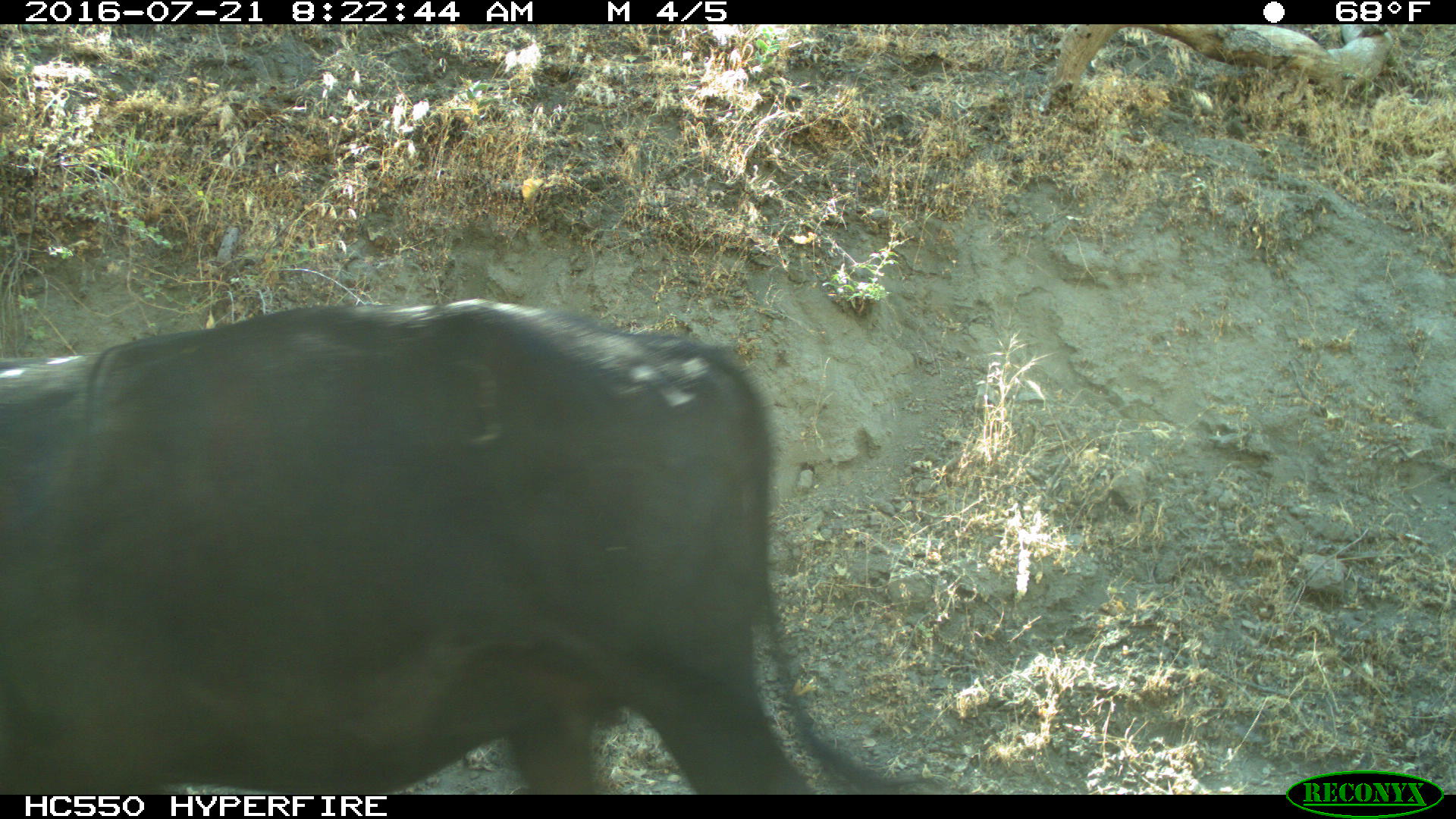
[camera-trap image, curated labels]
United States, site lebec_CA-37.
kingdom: Animalia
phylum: Chordata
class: Mammalia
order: Artiodactyla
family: Bovidae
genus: Bos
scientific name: Bos taurus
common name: domestic cow